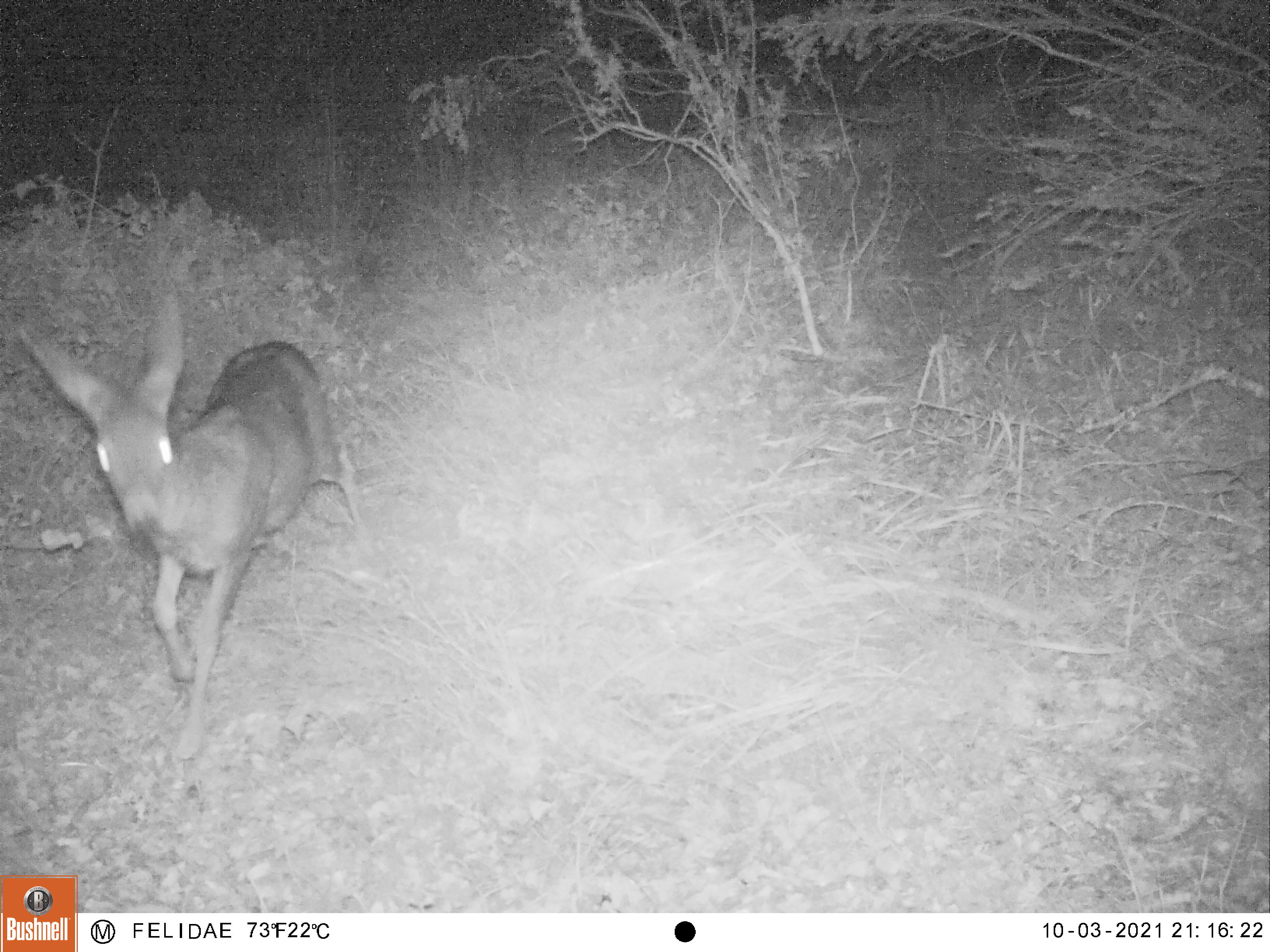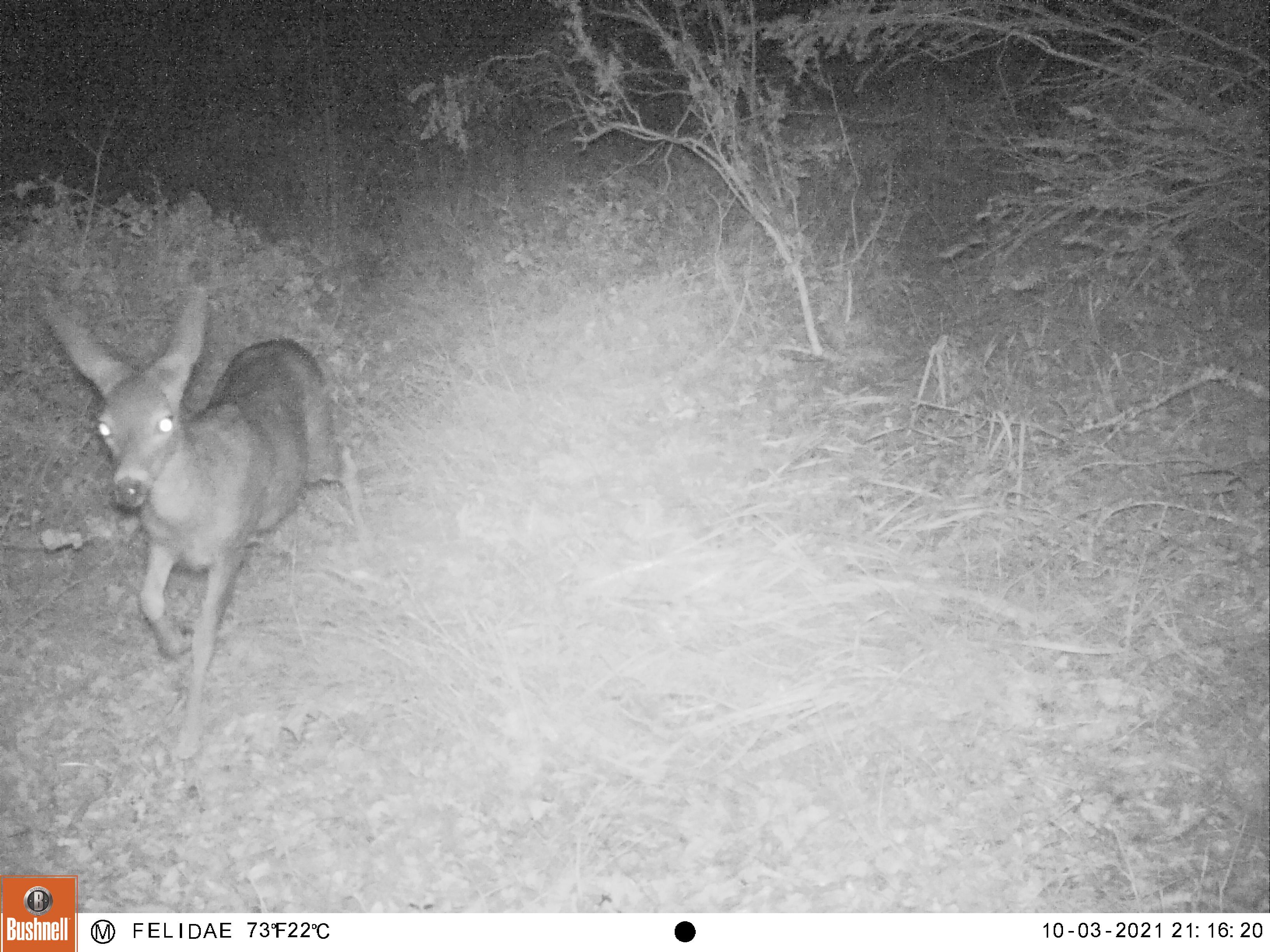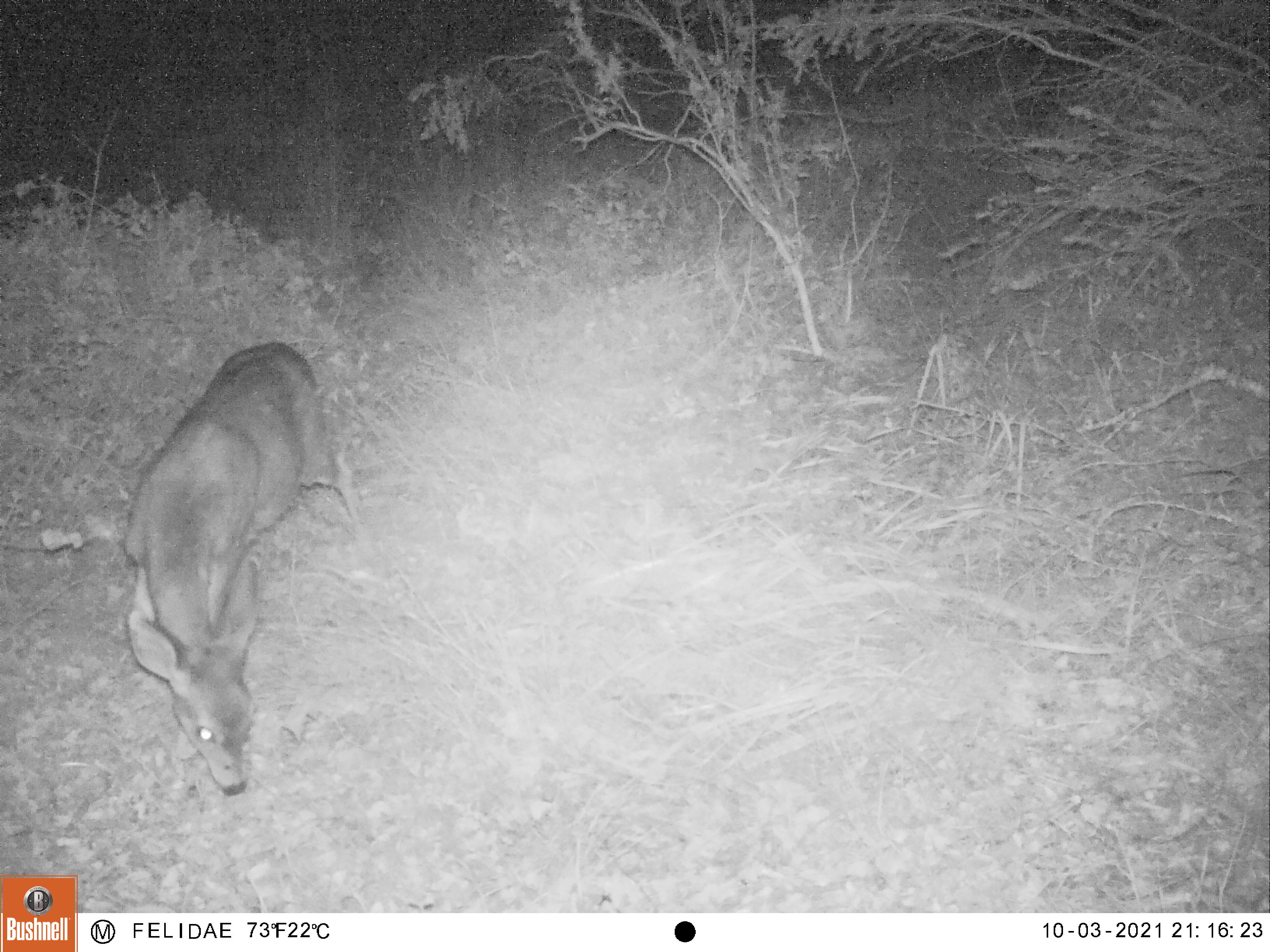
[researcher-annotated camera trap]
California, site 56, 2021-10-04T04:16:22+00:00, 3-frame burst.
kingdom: Animalia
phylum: Chordata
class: Mammalia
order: Artiodactyla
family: Cervidae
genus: Odocoileus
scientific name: Odocoileus hemionus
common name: mule deer